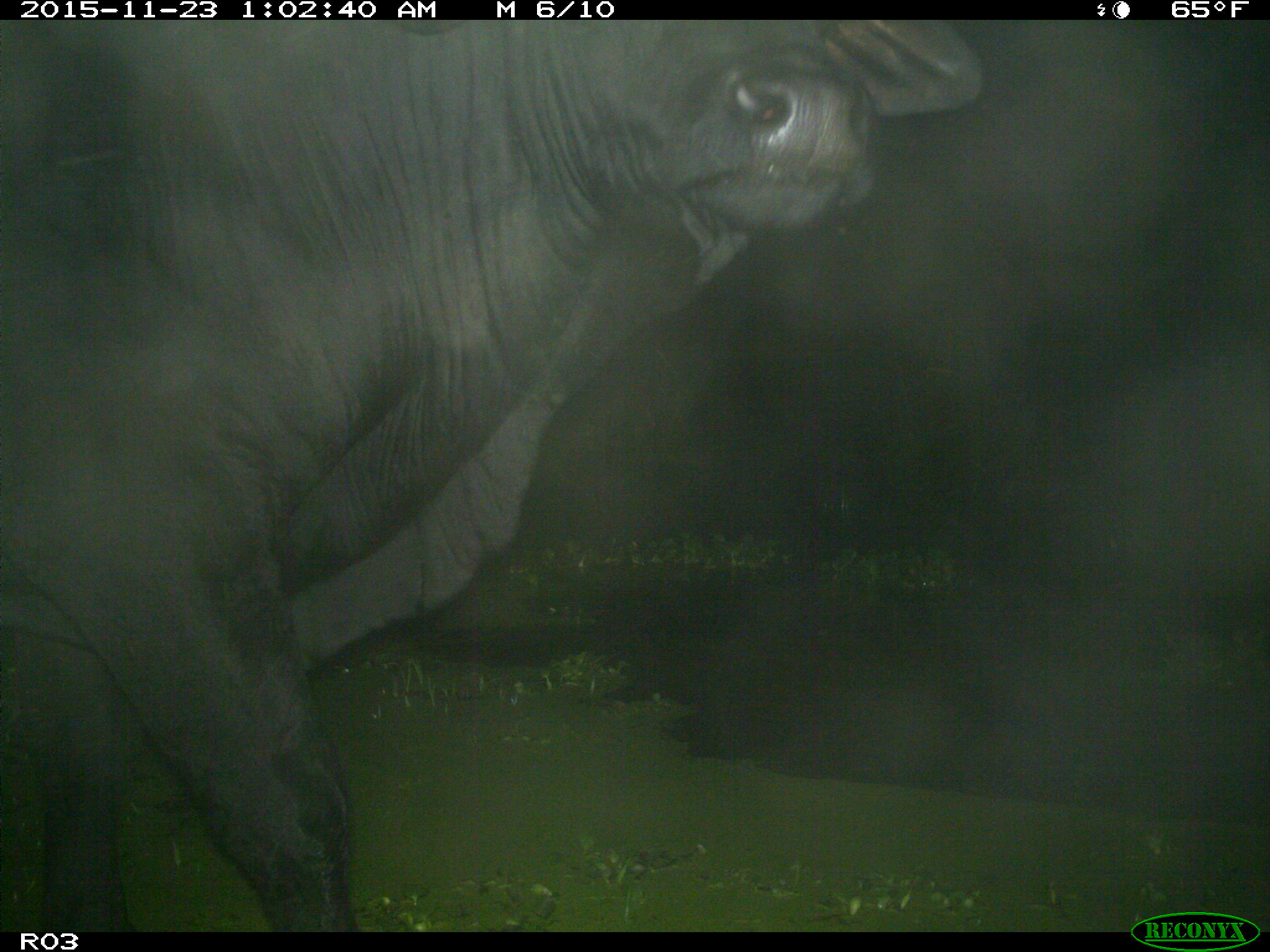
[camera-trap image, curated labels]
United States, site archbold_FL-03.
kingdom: Animalia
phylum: Chordata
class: Mammalia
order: Artiodactyla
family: Bovidae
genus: Bos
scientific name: Bos taurus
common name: domestic cow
Bos taurus (domestic cow).